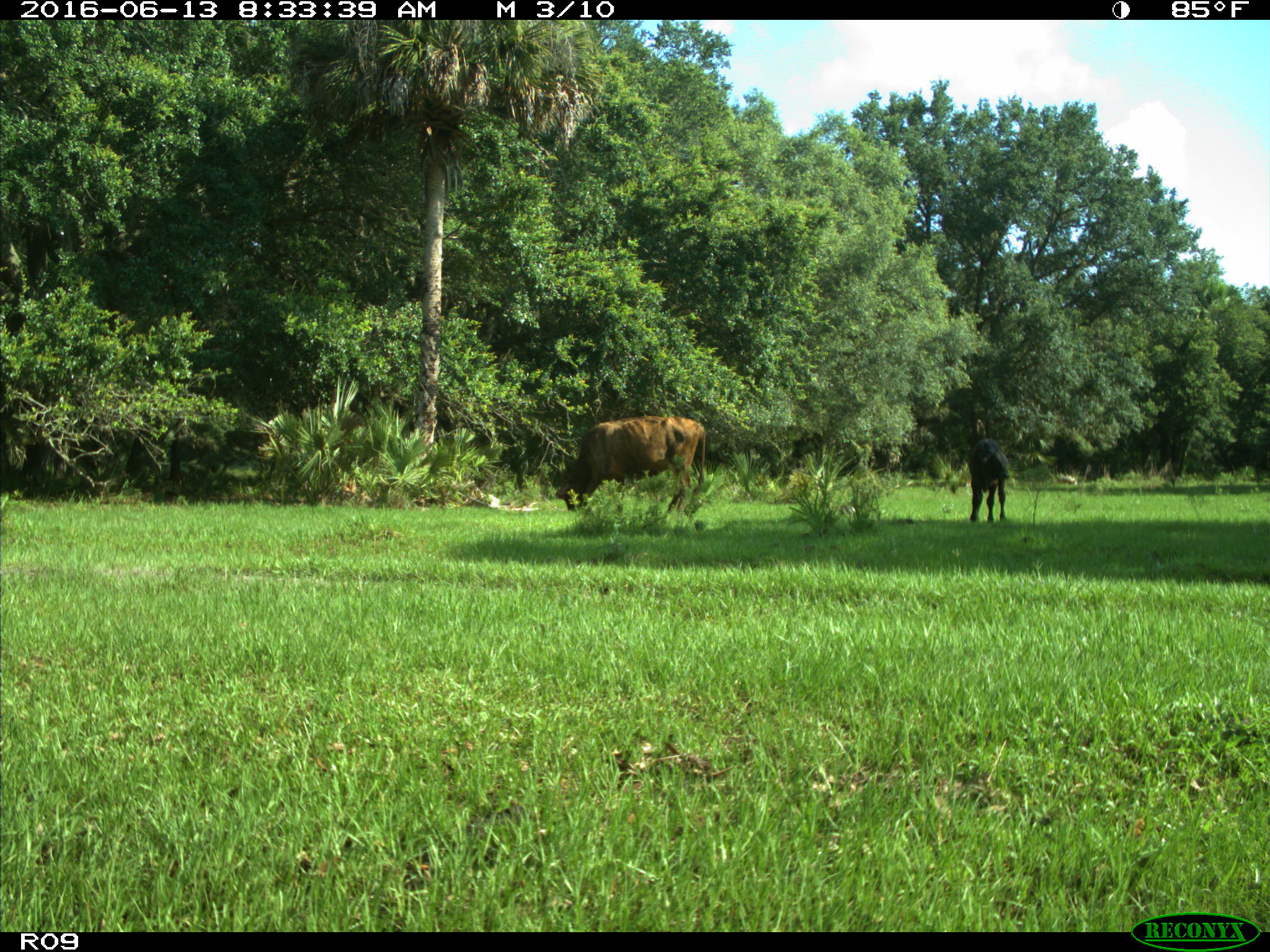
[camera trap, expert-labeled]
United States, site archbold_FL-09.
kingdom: Animalia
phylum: Chordata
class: Mammalia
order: Artiodactyla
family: Bovidae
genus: Bos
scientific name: Bos taurus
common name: domestic cow